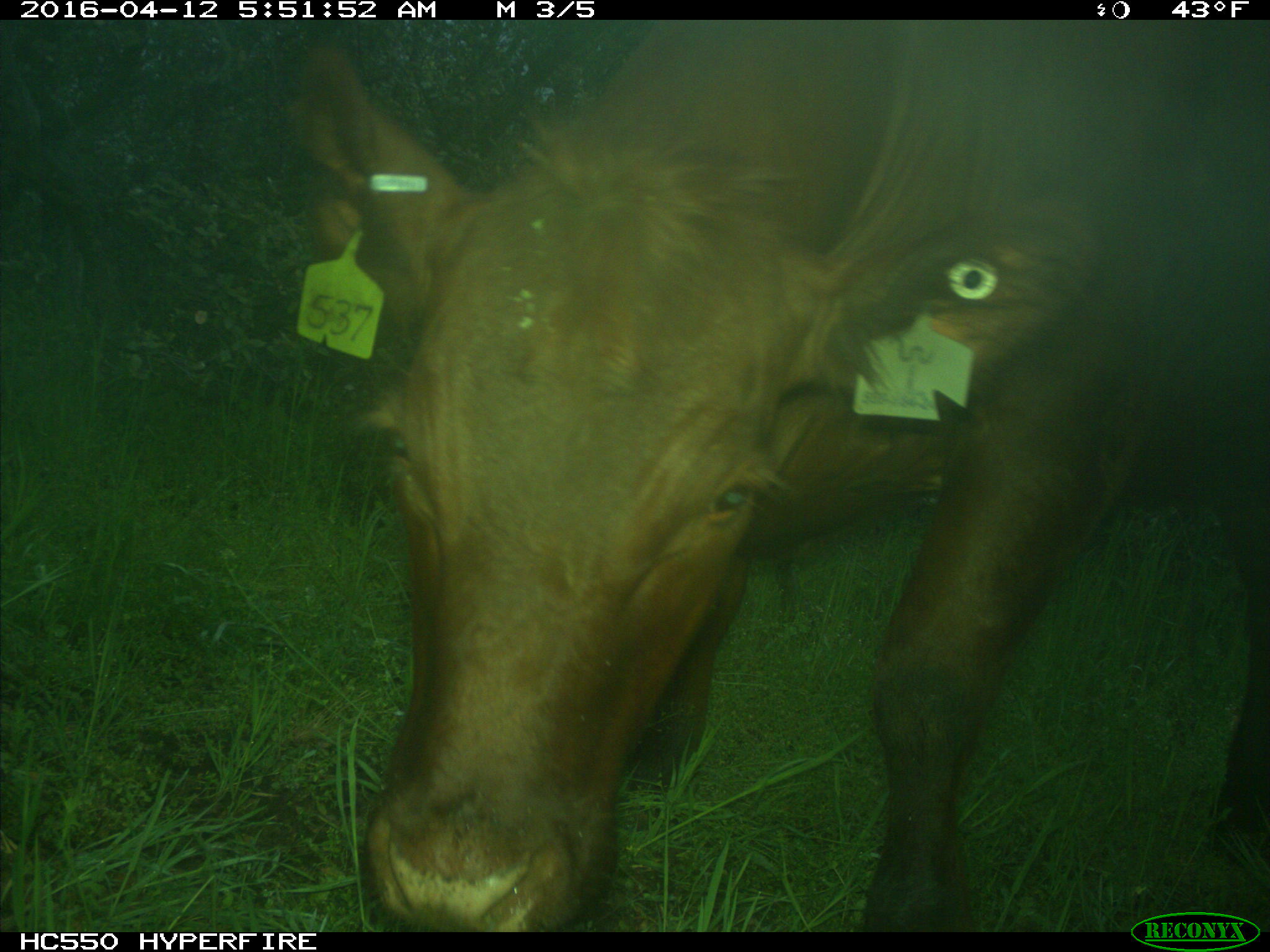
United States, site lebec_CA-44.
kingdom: Animalia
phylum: Chordata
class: Mammalia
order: Artiodactyla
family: Bovidae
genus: Bos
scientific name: Bos taurus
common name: domestic cow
Bos taurus (domestic cow).